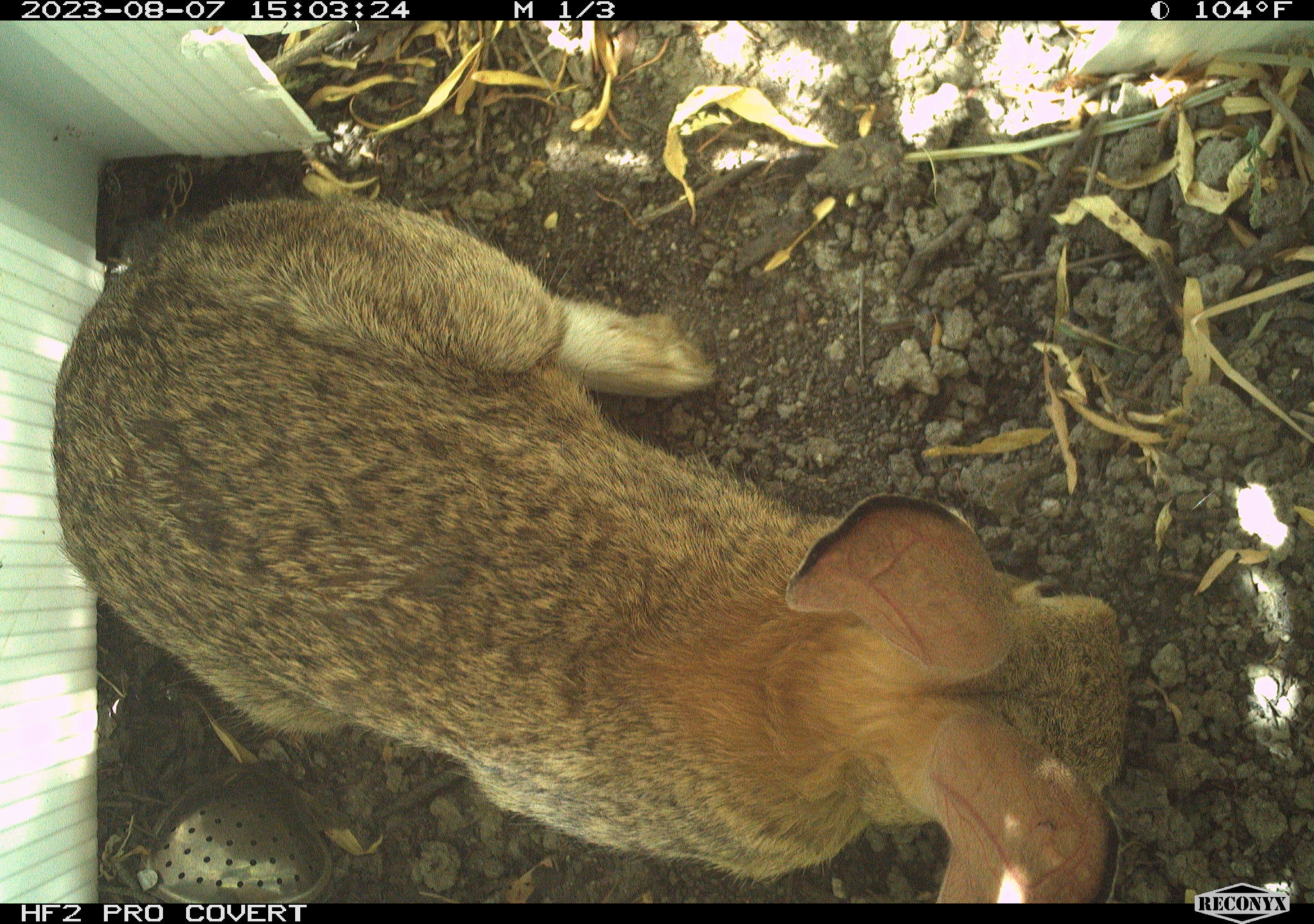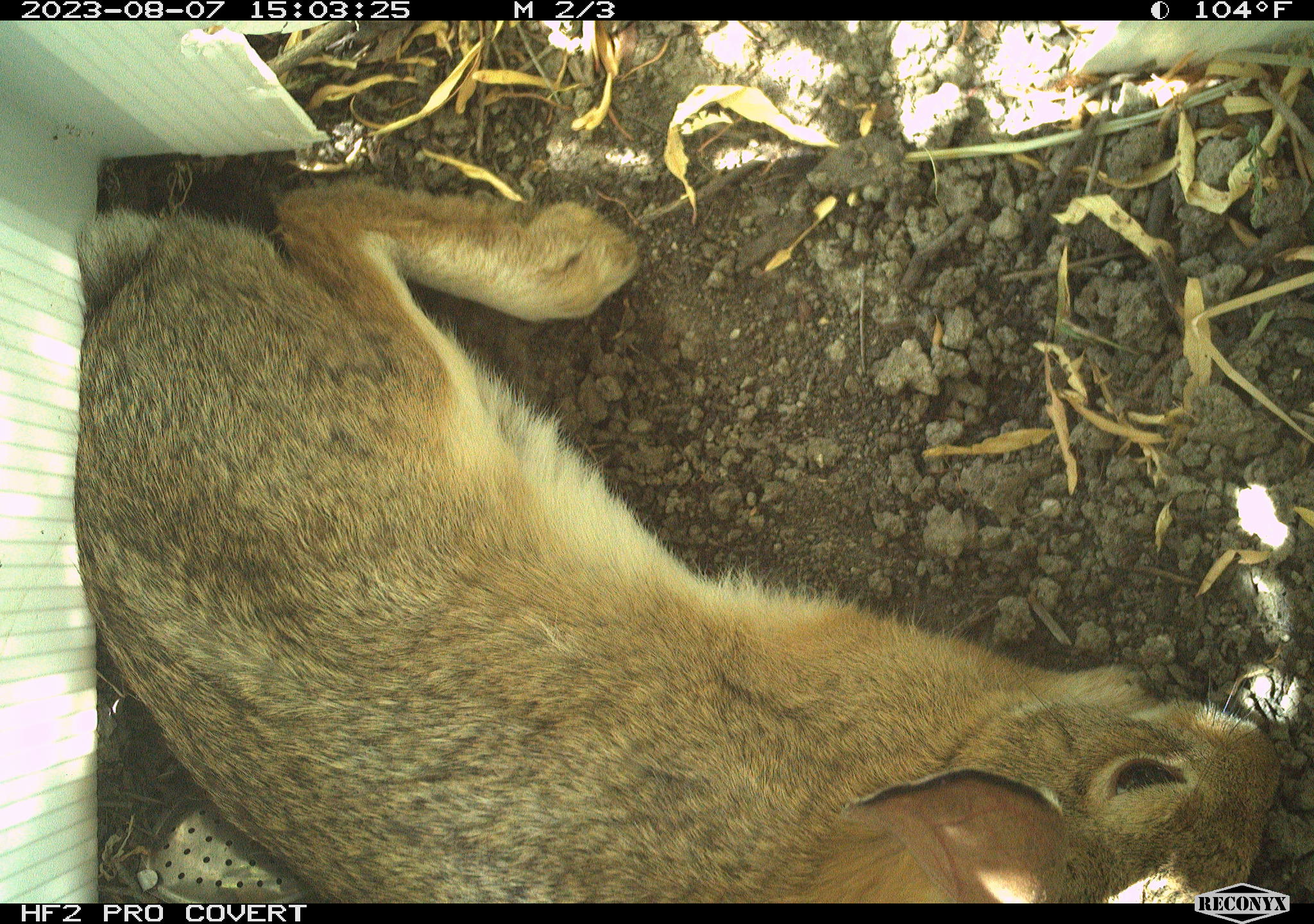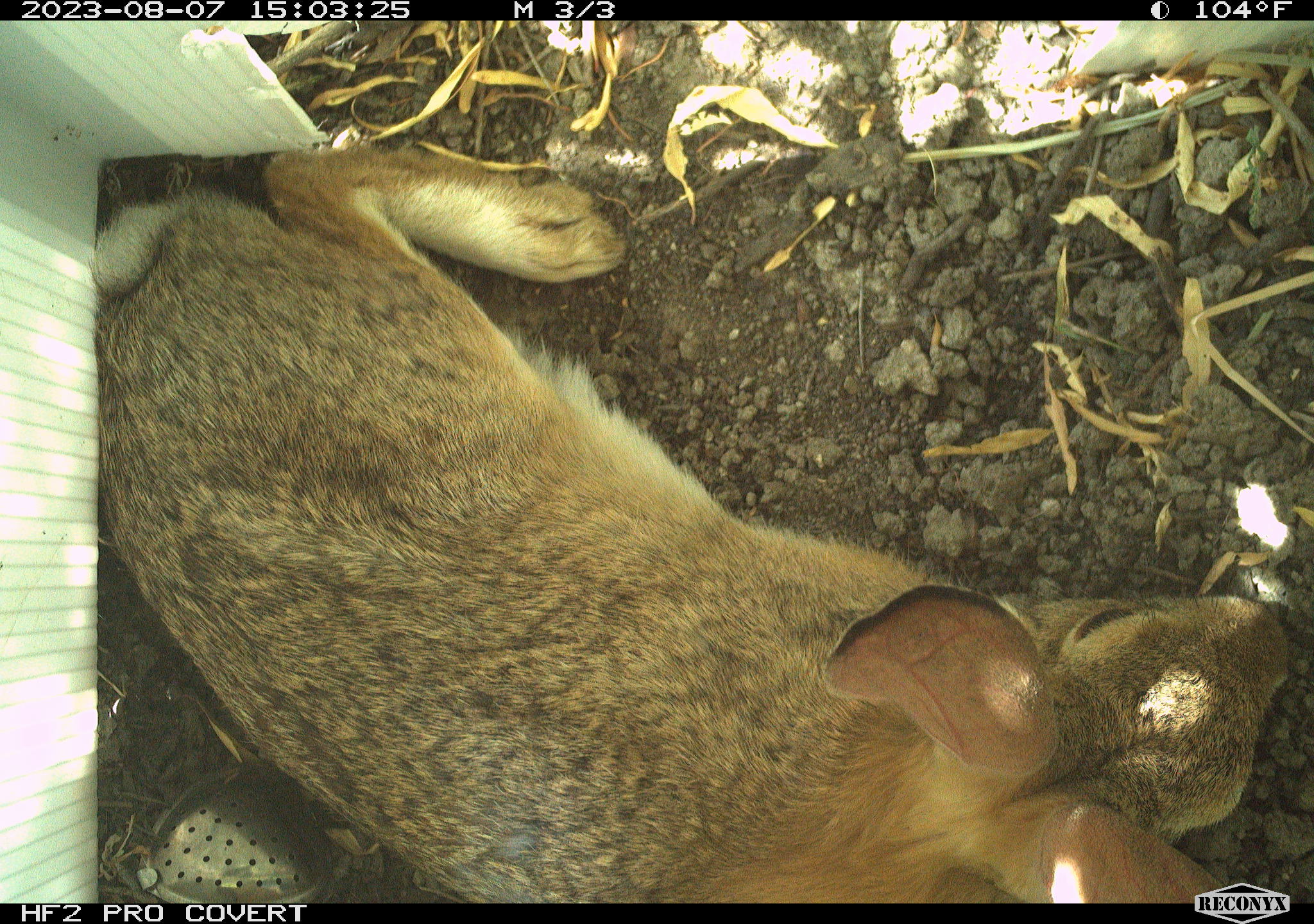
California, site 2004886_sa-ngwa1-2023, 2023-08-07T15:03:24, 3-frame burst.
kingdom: Animalia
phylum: Chordata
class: Mammalia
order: Lagomorpha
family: Leporidae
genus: Sylvilagus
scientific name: Sylvilagus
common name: cottontail rabbits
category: sylvilagus species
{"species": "sylvilagus species (cottontail rabbits) (Sylvilagus)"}